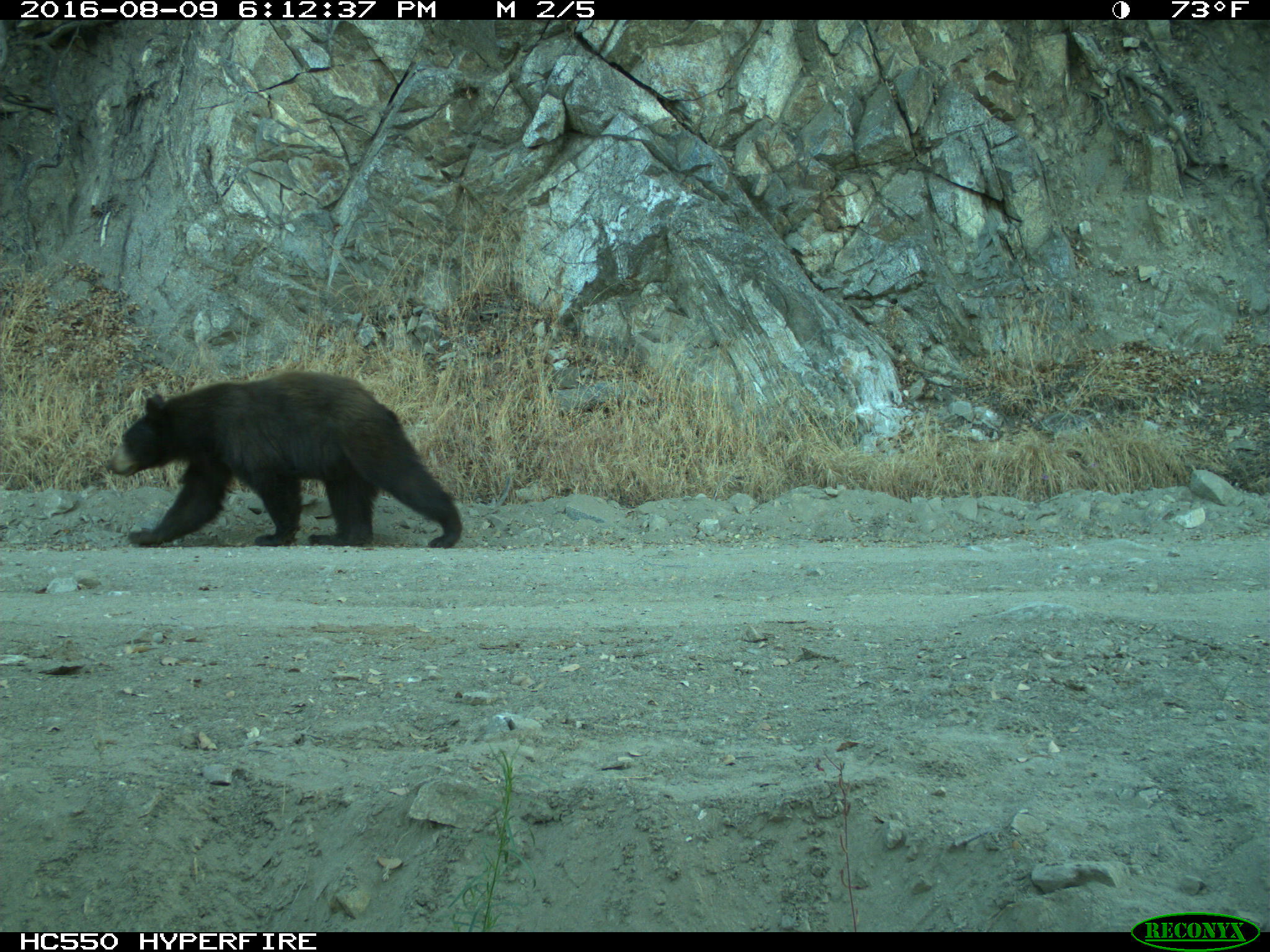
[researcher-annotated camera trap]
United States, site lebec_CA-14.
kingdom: Animalia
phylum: Chordata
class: Mammalia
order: Carnivora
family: Ursidae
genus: Ursus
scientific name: Ursus americanus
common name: american black bear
Ursus americanus (american black bear).